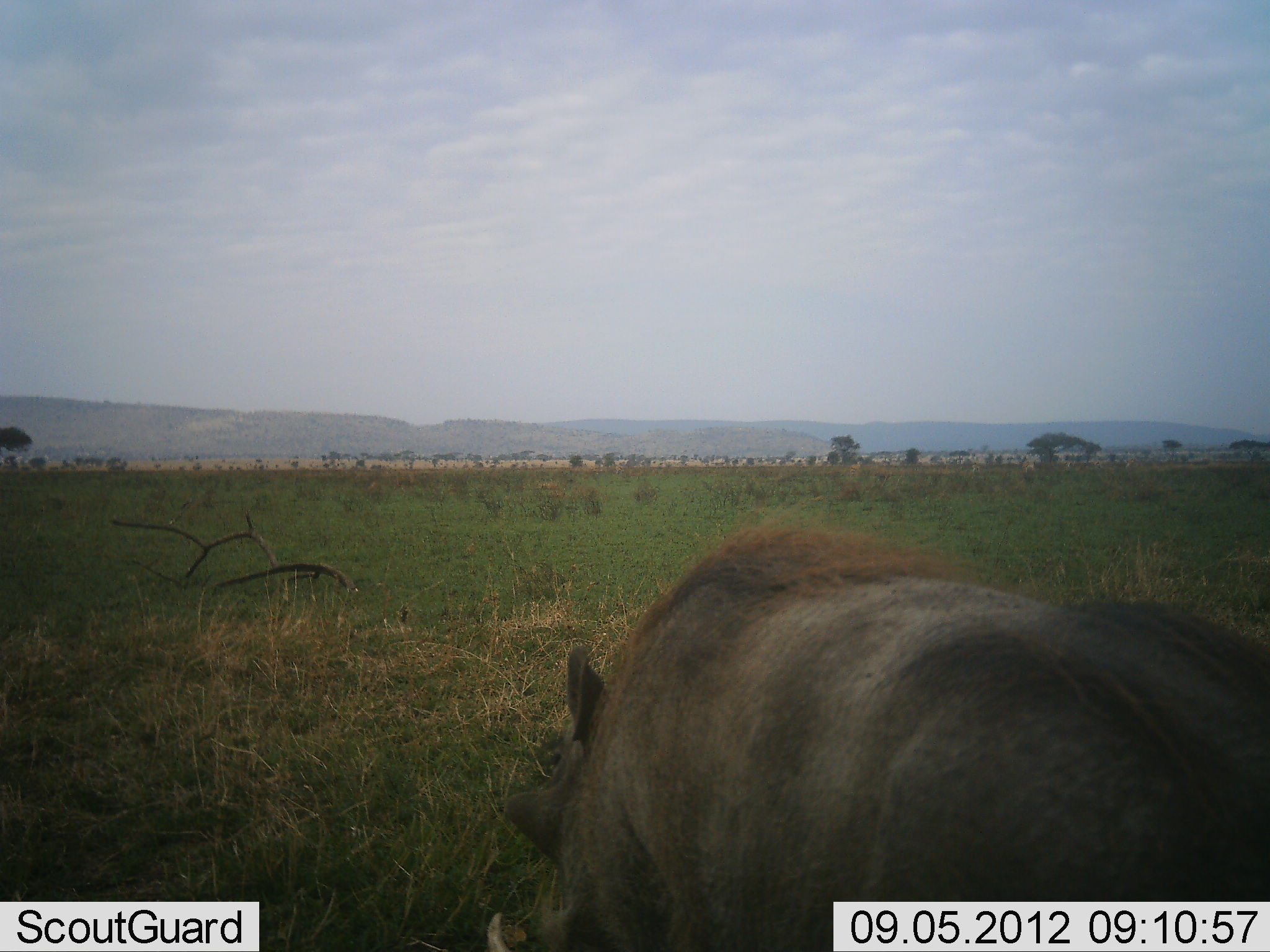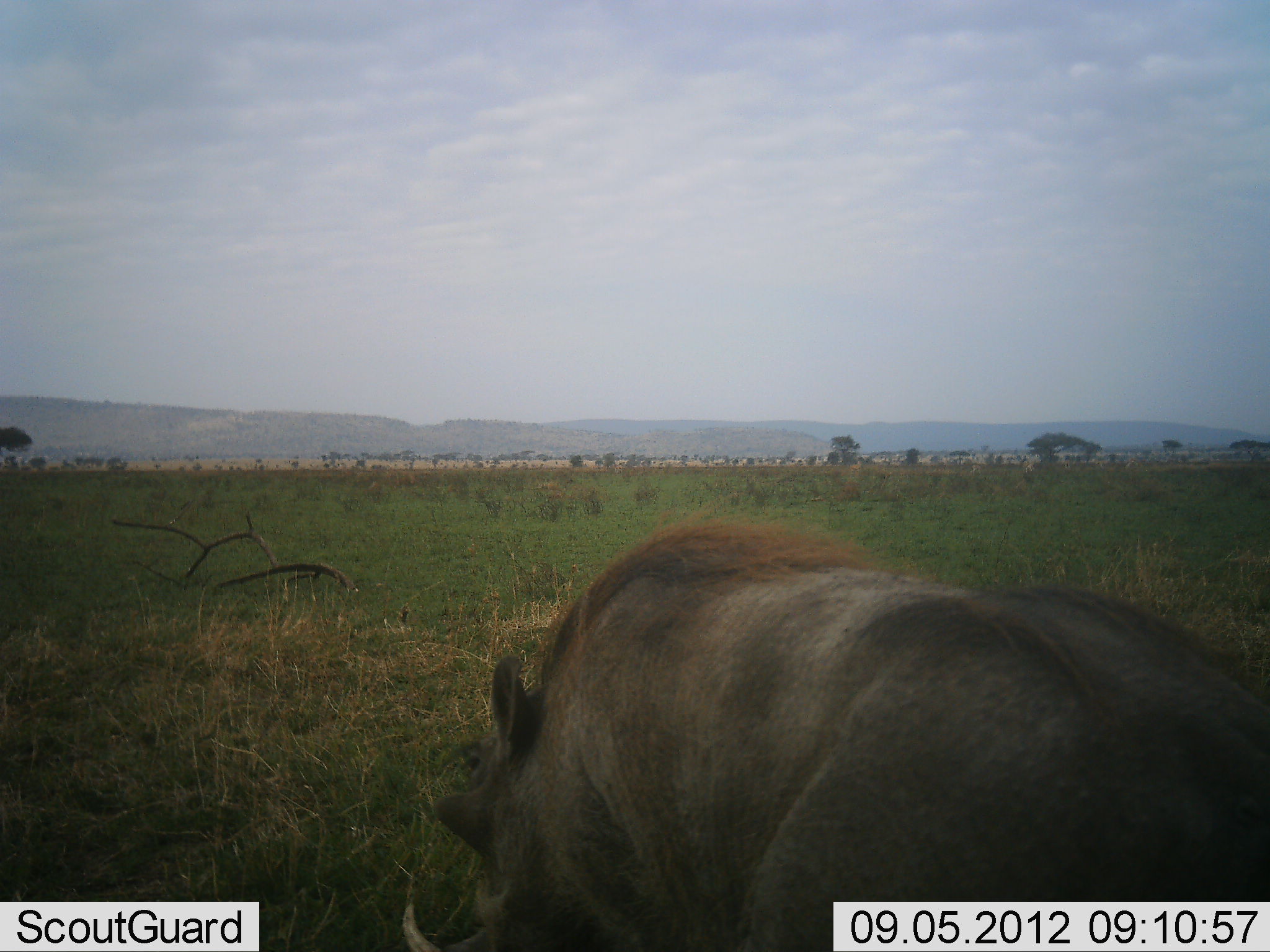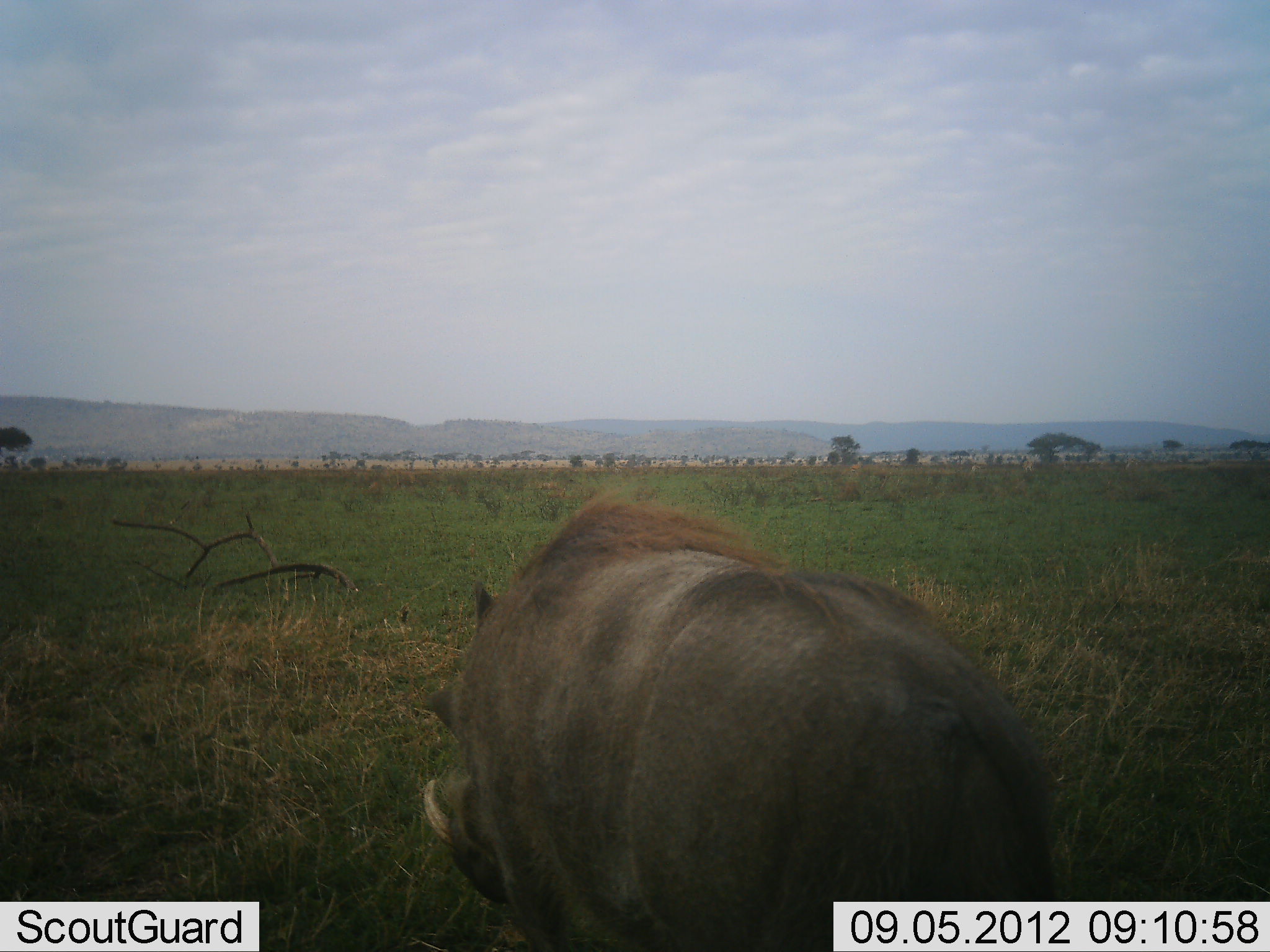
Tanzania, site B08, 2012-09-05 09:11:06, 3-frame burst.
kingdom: Animalia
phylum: Chordata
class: Mammalia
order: Artiodactyla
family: Suidae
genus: Phacochoerus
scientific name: Phacochoerus africanus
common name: warthog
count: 1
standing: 0%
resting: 0%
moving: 90%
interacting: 0%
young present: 0%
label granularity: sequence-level